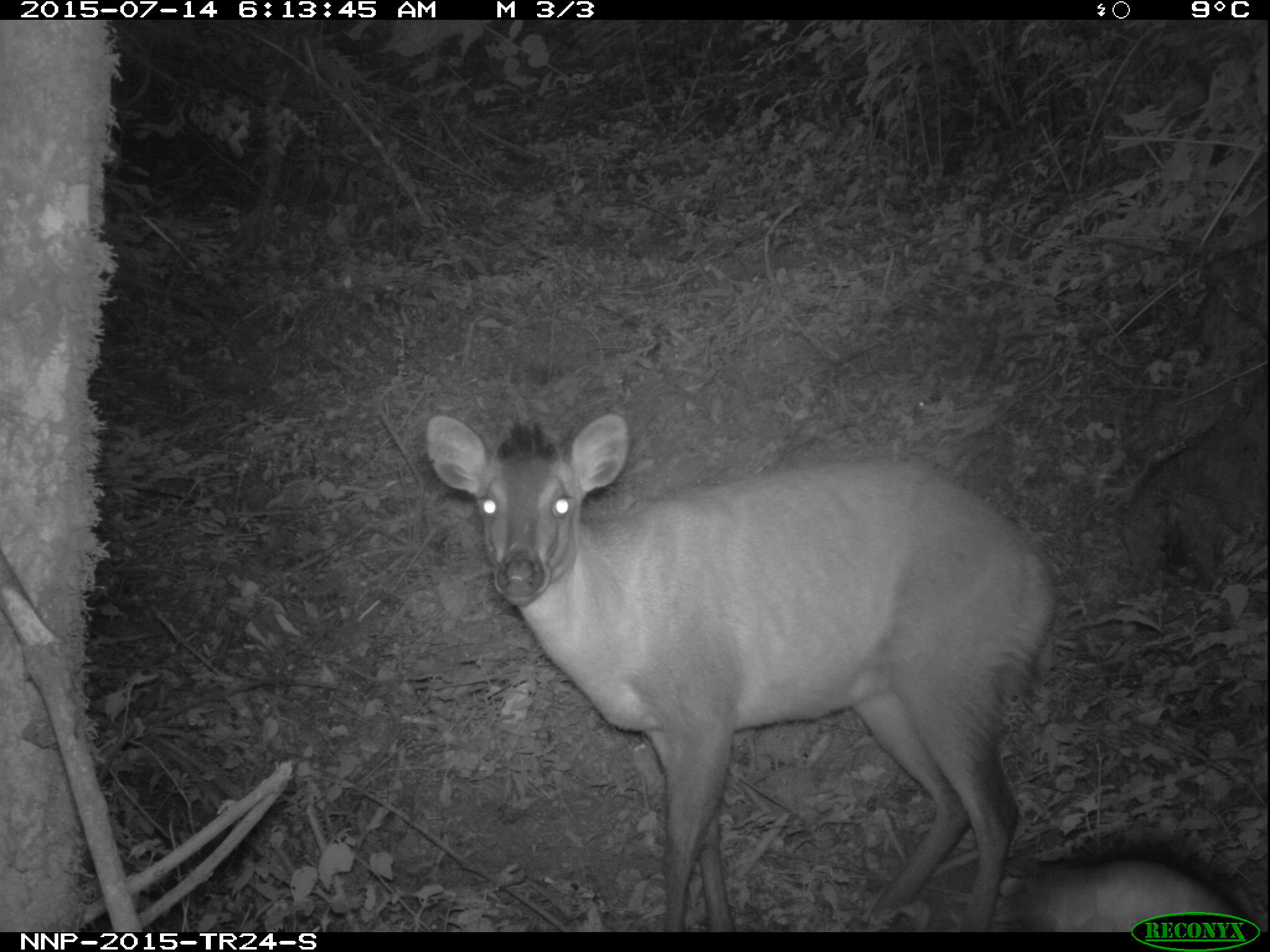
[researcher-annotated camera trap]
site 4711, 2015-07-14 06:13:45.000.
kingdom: Animalia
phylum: Chordata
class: Mammalia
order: Artiodactyla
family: Bovidae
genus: Cephalophus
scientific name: Cephalophus nigrifrons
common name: black-fronted duiker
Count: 1.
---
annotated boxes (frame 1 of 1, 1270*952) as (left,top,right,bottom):
cephalophus nigrifrons: (421,409,1063,932); (1002,843,1254,932)